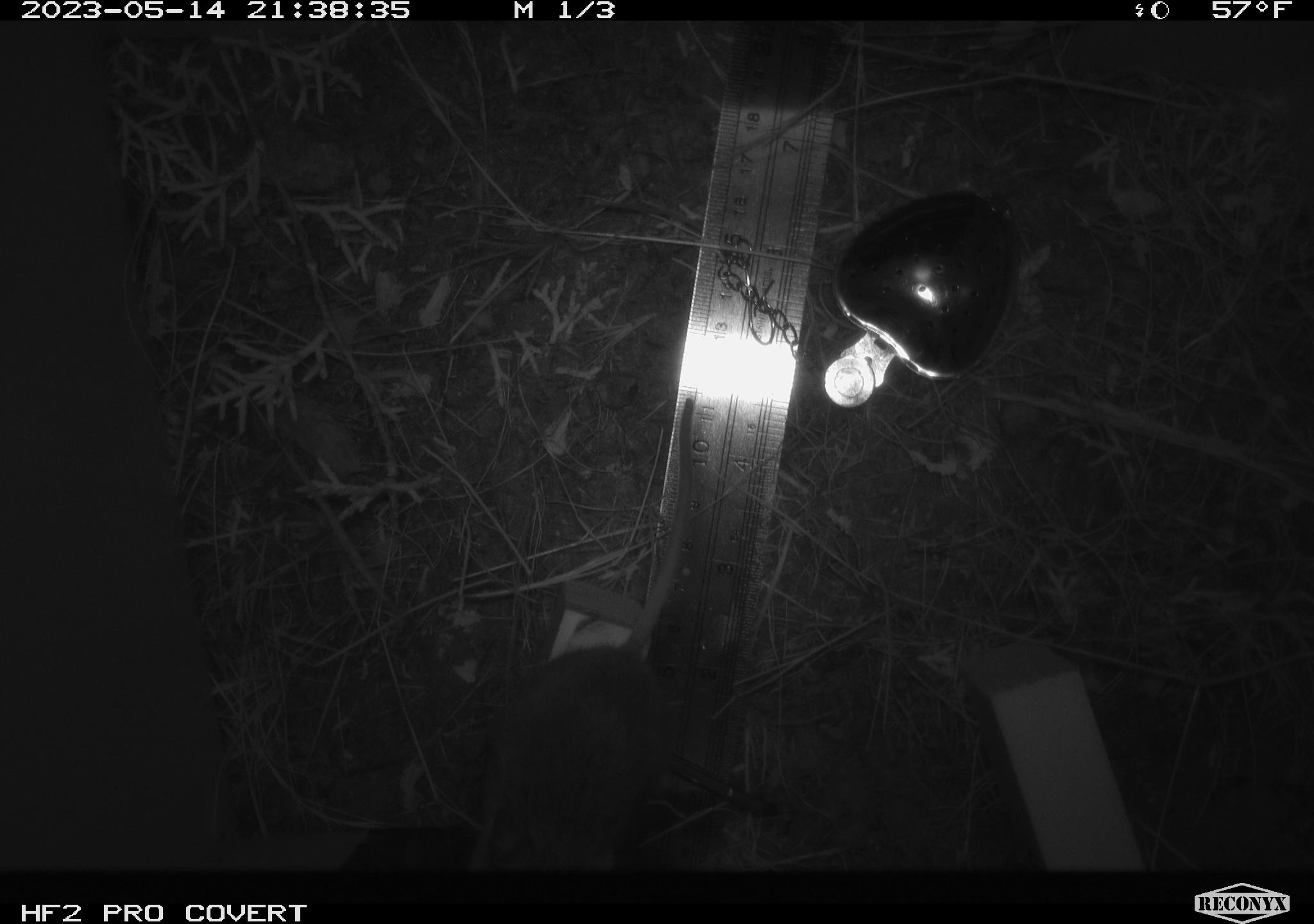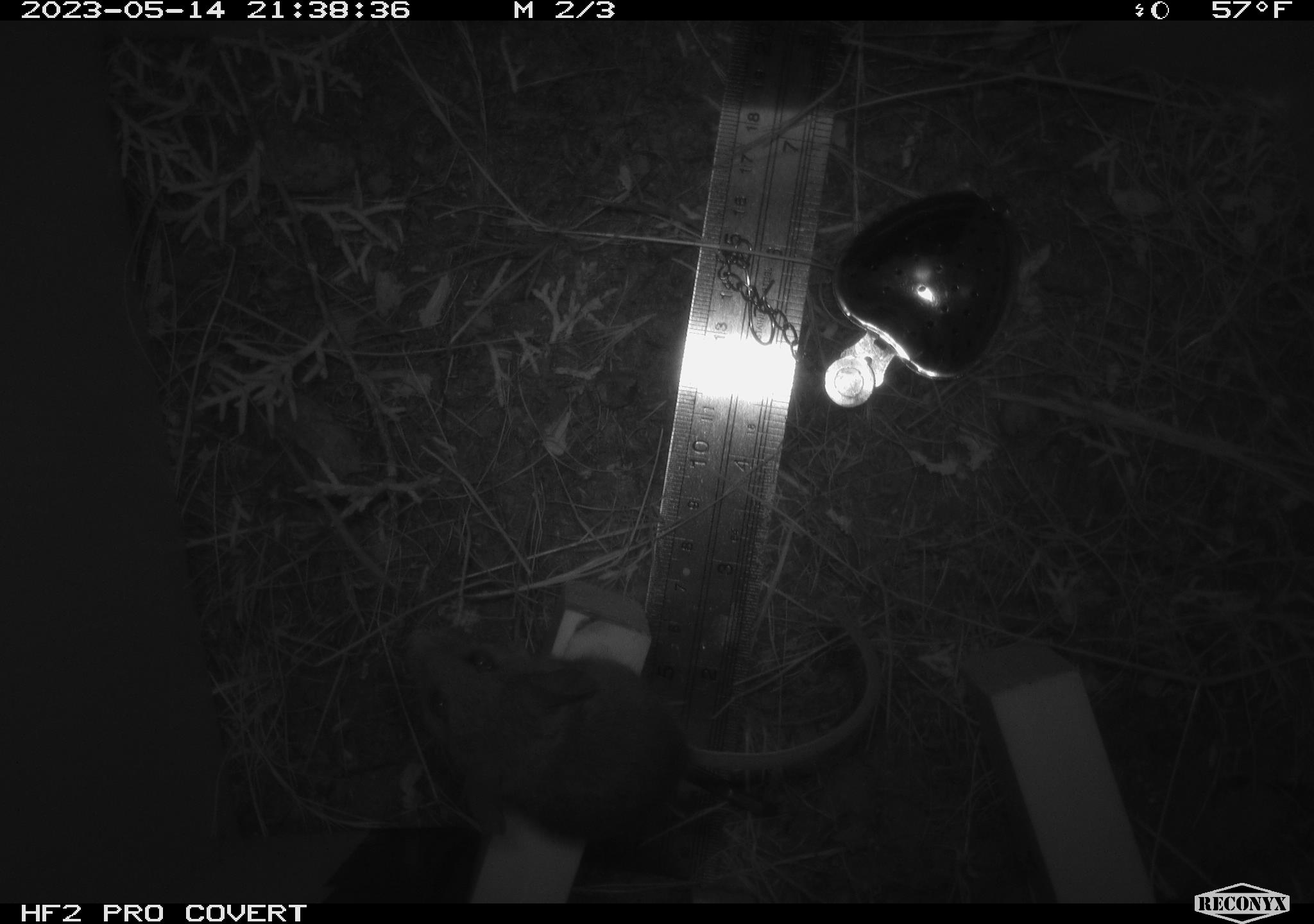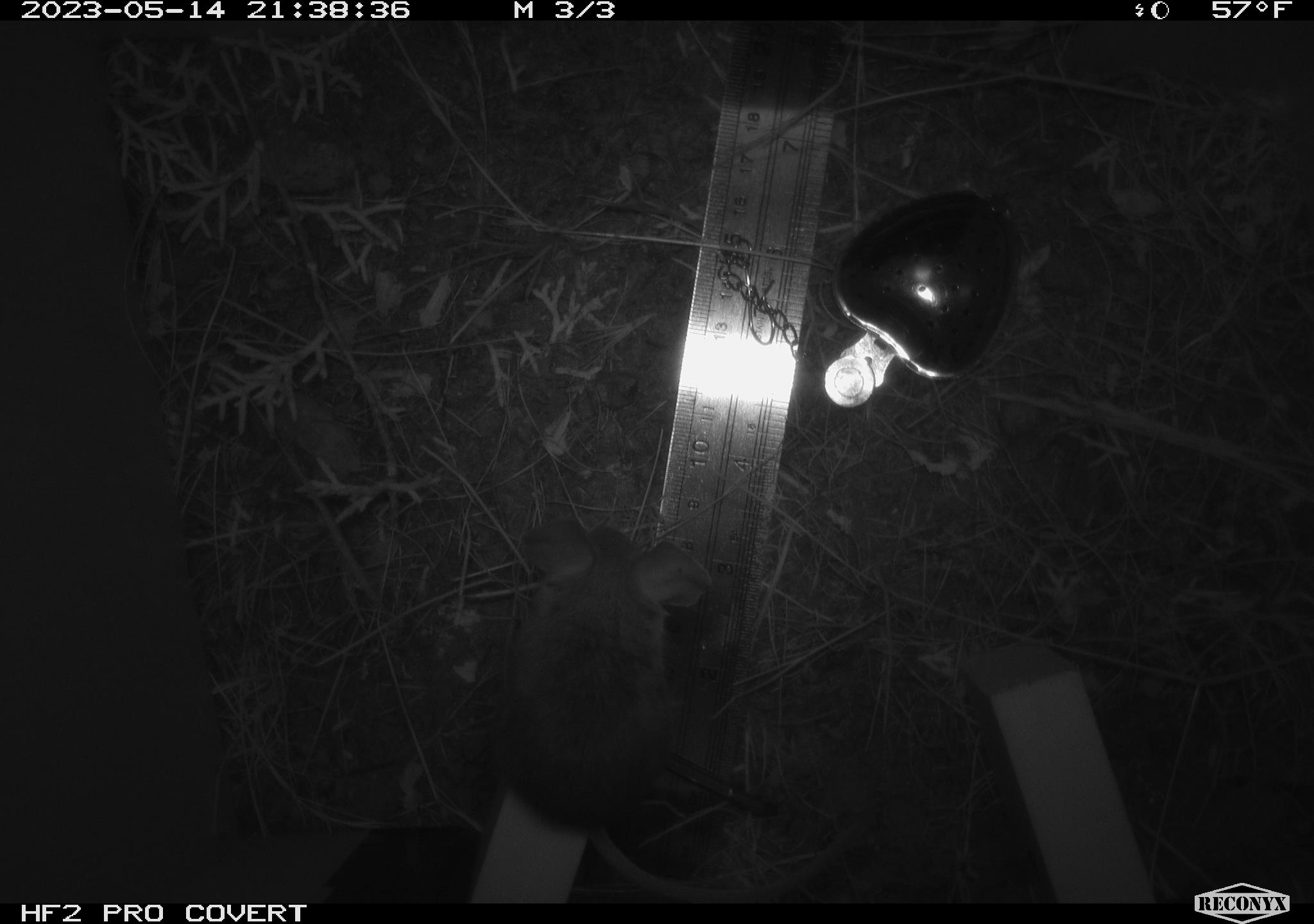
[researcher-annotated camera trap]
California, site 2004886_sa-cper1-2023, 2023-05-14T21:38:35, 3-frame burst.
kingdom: Animalia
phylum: Chordata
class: Mammalia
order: Rodentia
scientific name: Rodentia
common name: mouse species